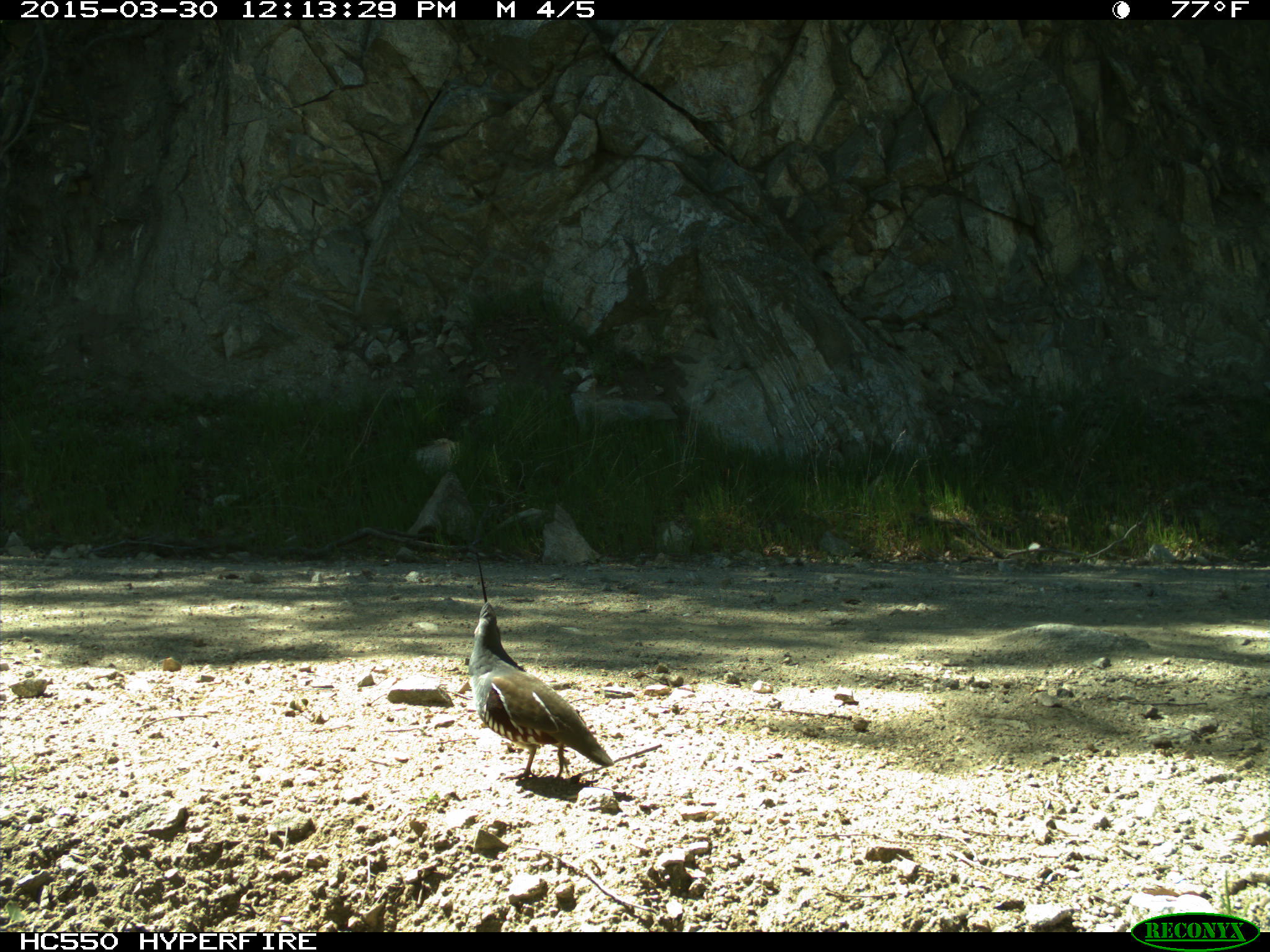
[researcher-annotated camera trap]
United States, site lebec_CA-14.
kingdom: Animalia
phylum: Chordata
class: Aves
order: Galliformes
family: Odontophoridae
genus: Callipepla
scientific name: Callipepla californica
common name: california quail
Callipepla californica (california quail).